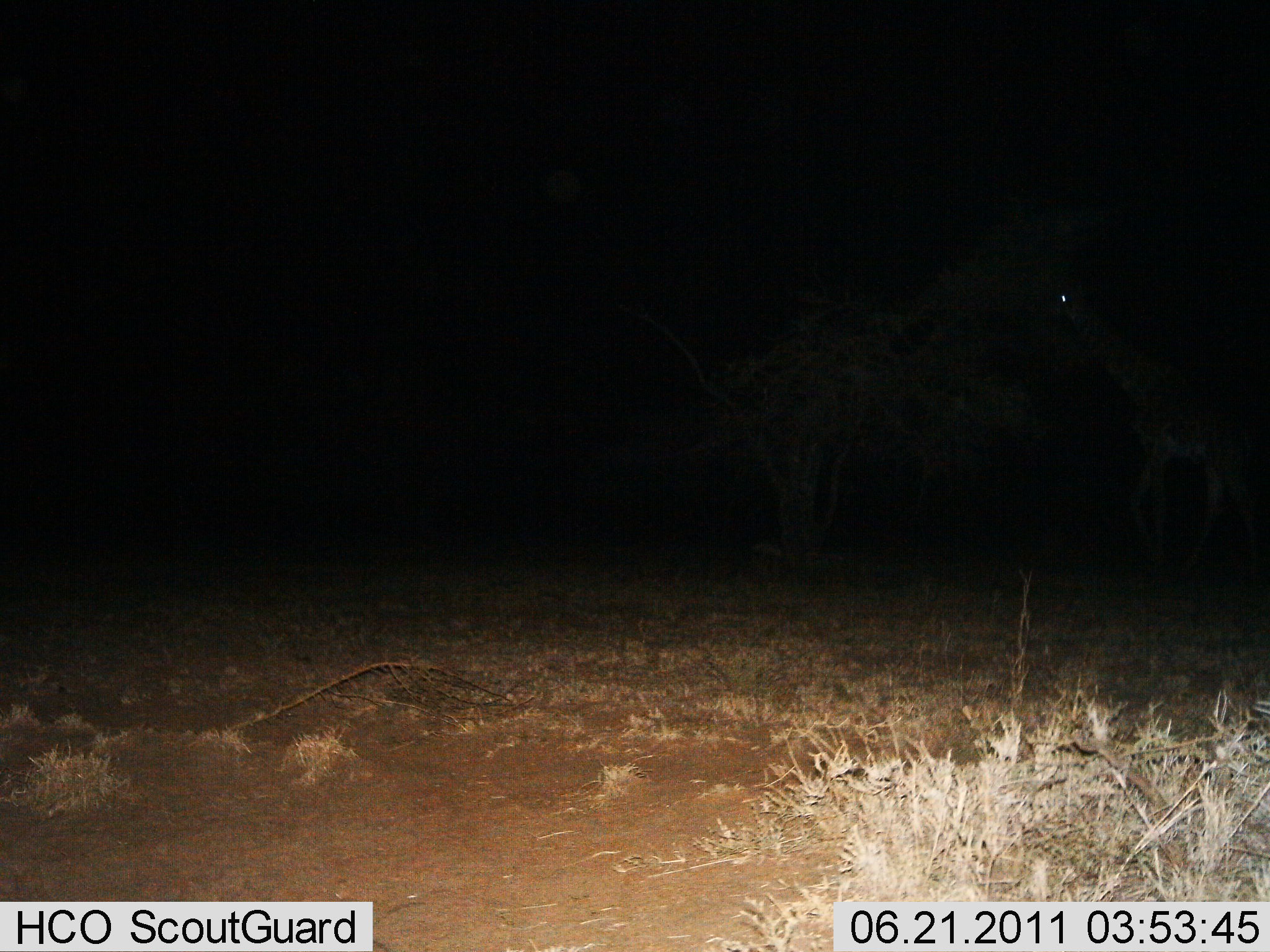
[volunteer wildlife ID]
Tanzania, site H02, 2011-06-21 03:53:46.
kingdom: Animalia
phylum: Chordata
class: Mammalia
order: Artiodactyla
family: Giraffidae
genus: Giraffa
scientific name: Giraffa camelopardalis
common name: giraffe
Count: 1.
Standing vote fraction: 29%.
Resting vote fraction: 0%.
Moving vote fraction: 43%.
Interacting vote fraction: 0%.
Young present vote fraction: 0%.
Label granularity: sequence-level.